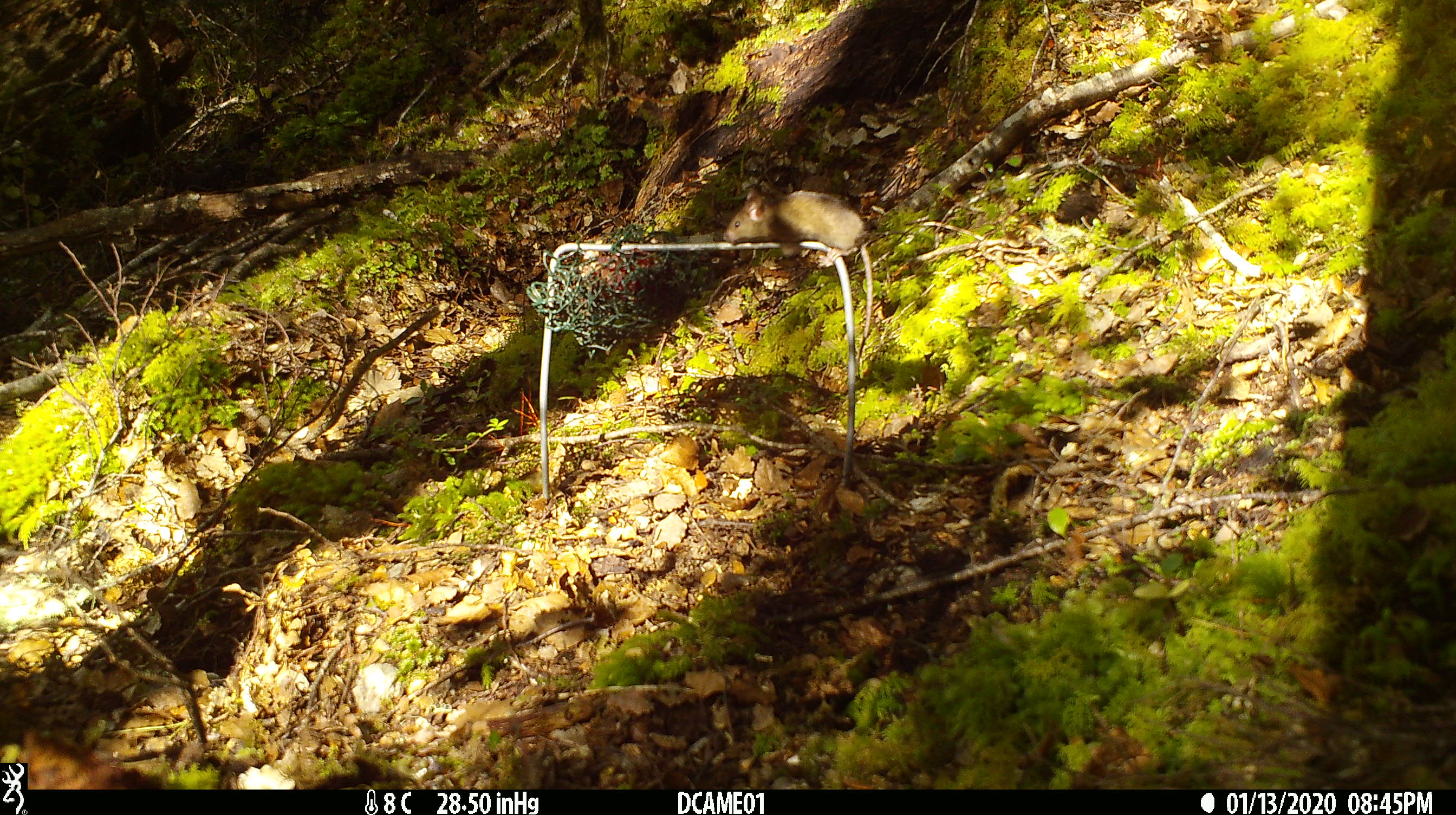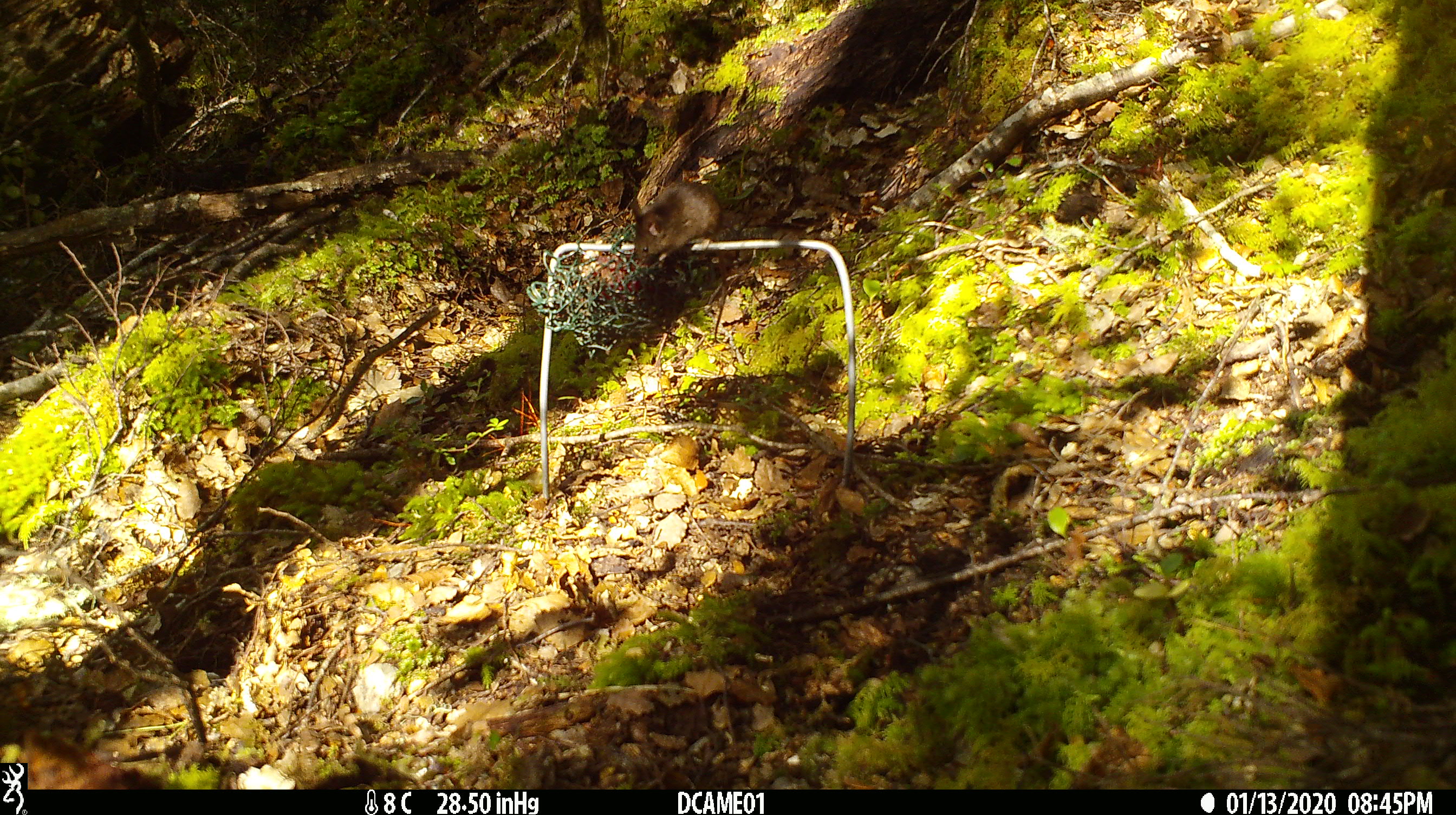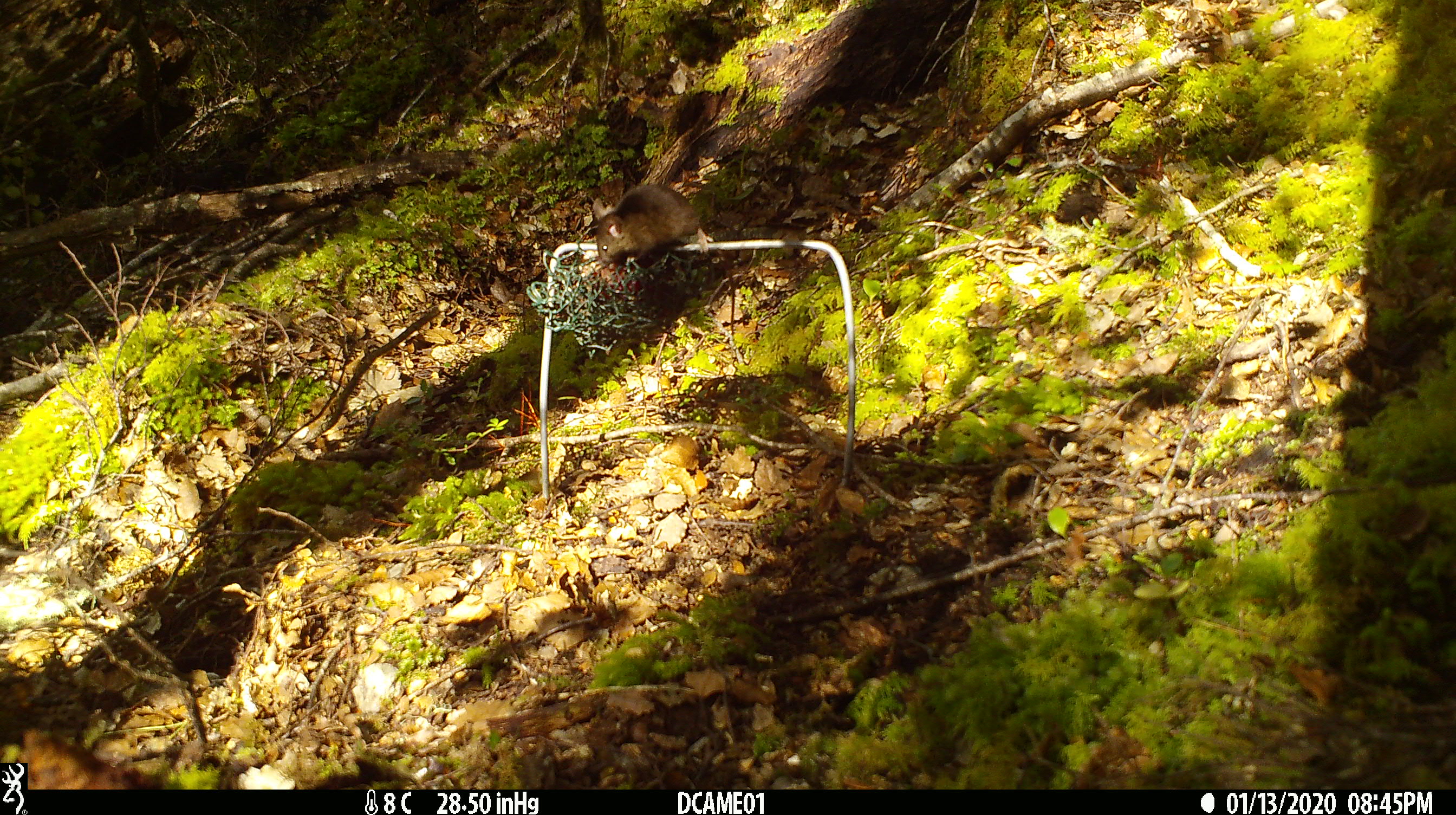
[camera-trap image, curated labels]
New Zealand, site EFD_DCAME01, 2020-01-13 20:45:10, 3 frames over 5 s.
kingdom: Animalia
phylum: Chordata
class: Mammalia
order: Rodentia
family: Muridae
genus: Mus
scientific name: Mus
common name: mouse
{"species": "mouse (Mus)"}